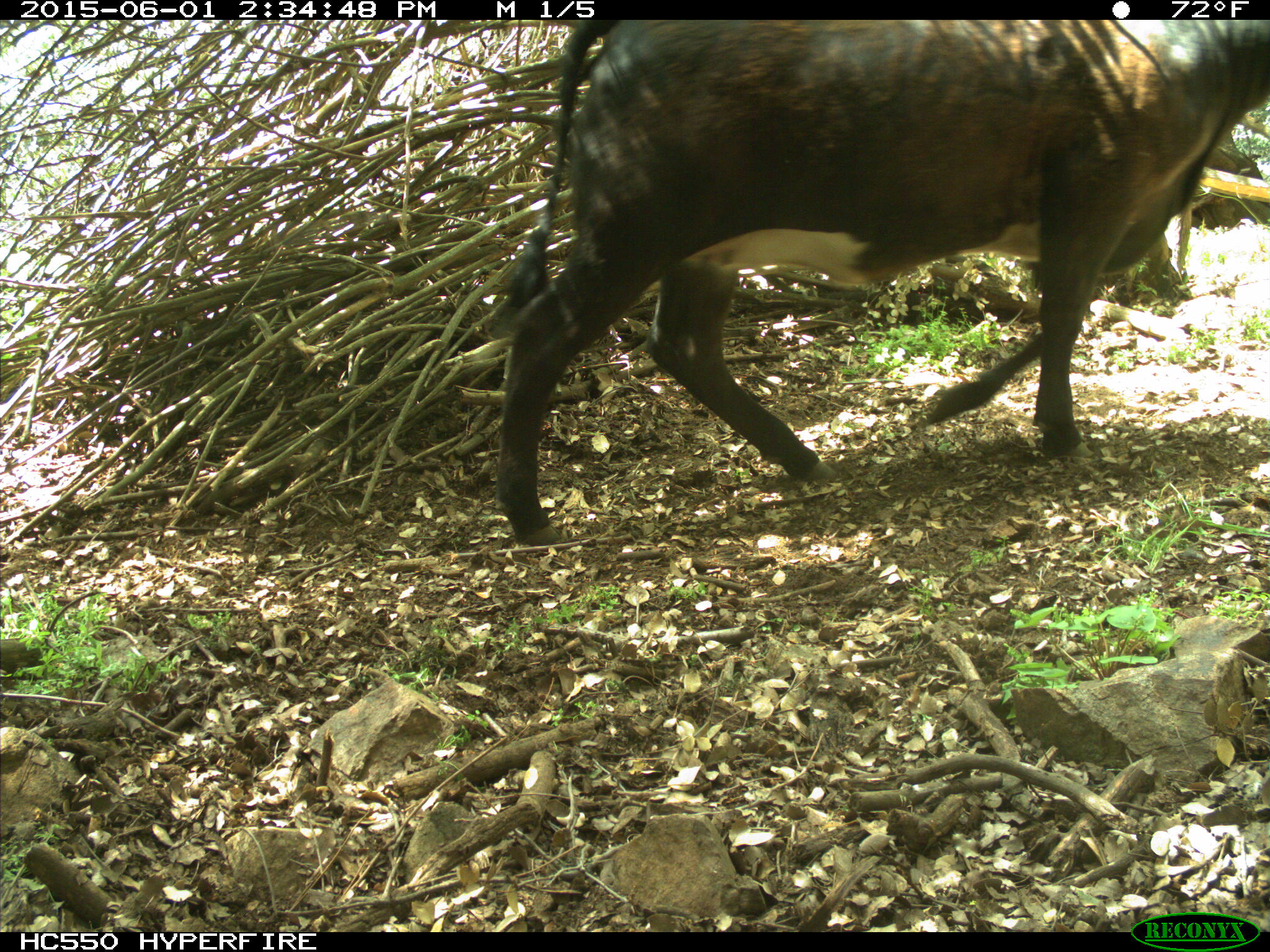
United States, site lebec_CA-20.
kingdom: Animalia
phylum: Chordata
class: Mammalia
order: Artiodactyla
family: Bovidae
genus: Bos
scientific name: Bos taurus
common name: domestic cow